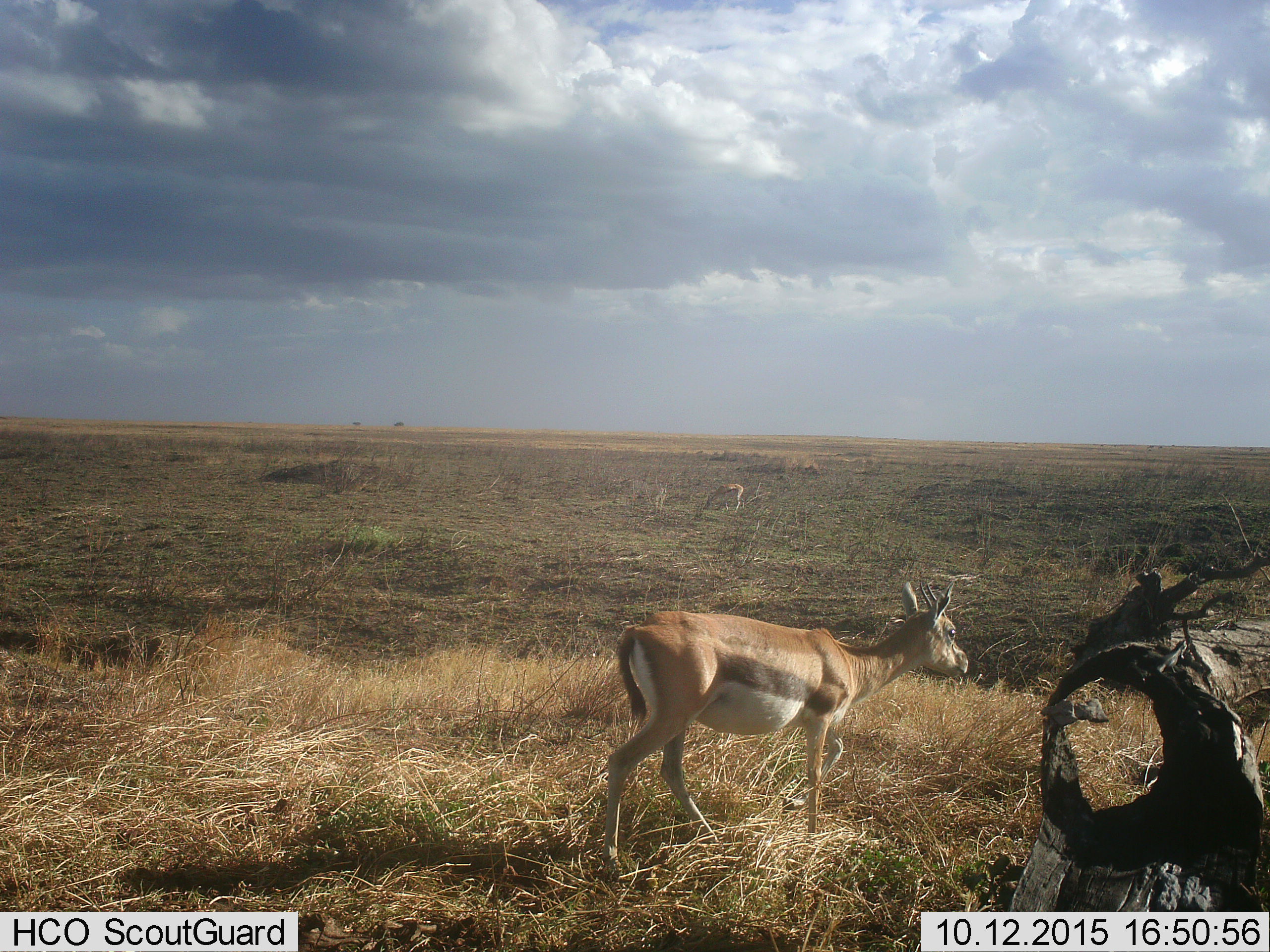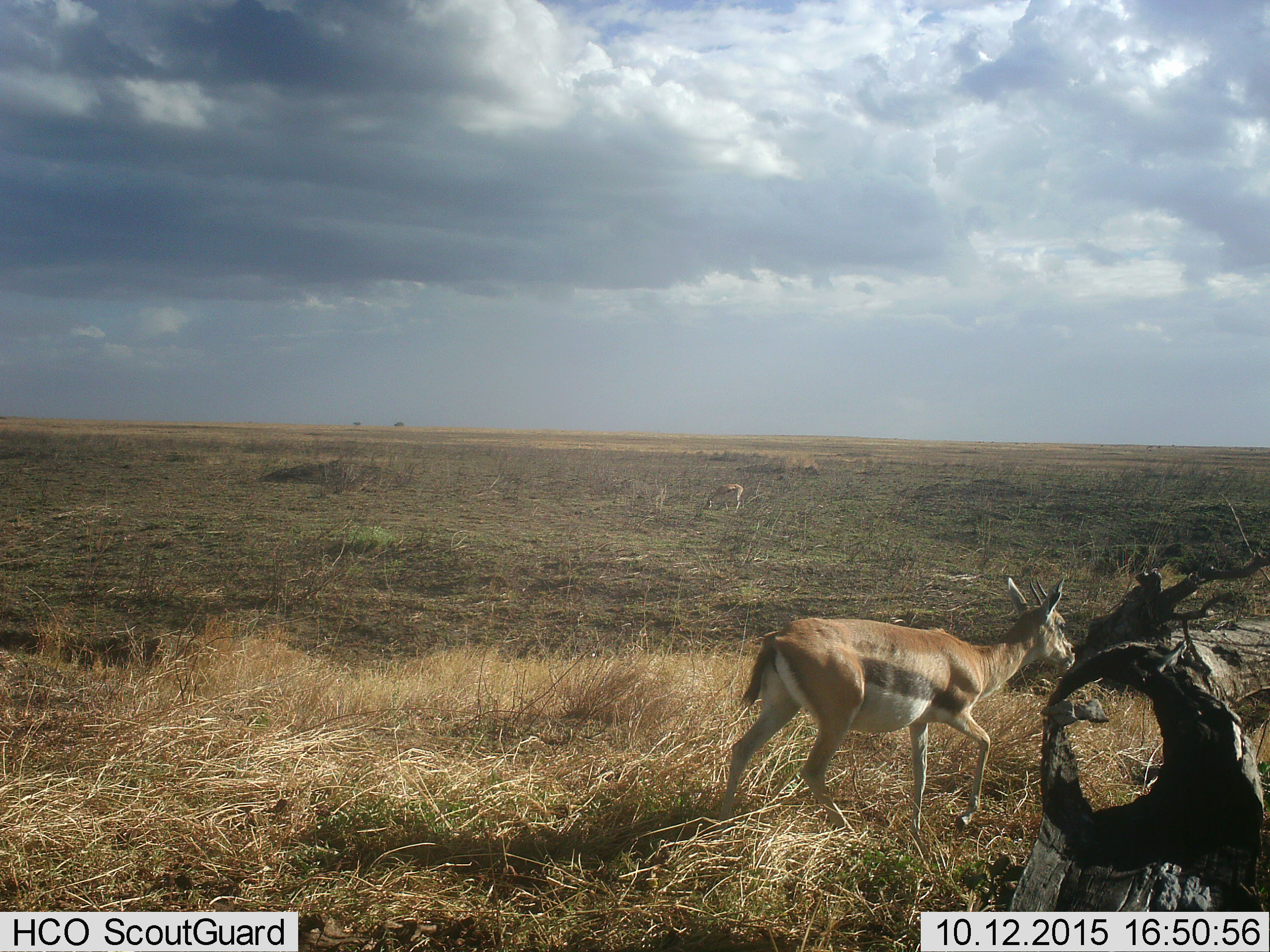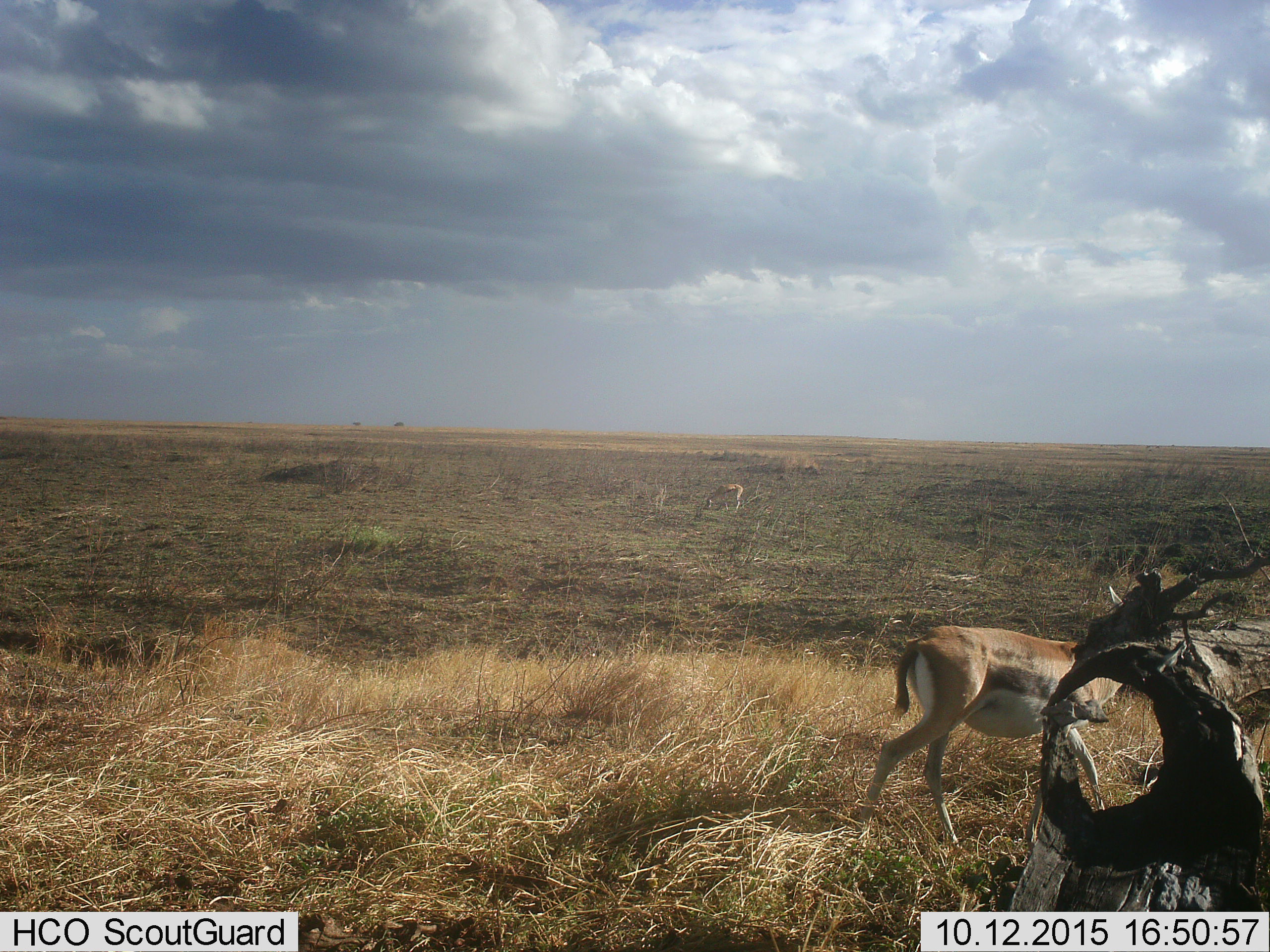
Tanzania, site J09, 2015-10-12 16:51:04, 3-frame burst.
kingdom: Animalia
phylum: Chordata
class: Mammalia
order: Artiodactyla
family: Bovidae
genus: Eudorcas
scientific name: Eudorcas thomsonii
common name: thomson's gazelle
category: gazellethomsons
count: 2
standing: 14%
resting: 0%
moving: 100%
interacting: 0%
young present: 0%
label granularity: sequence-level